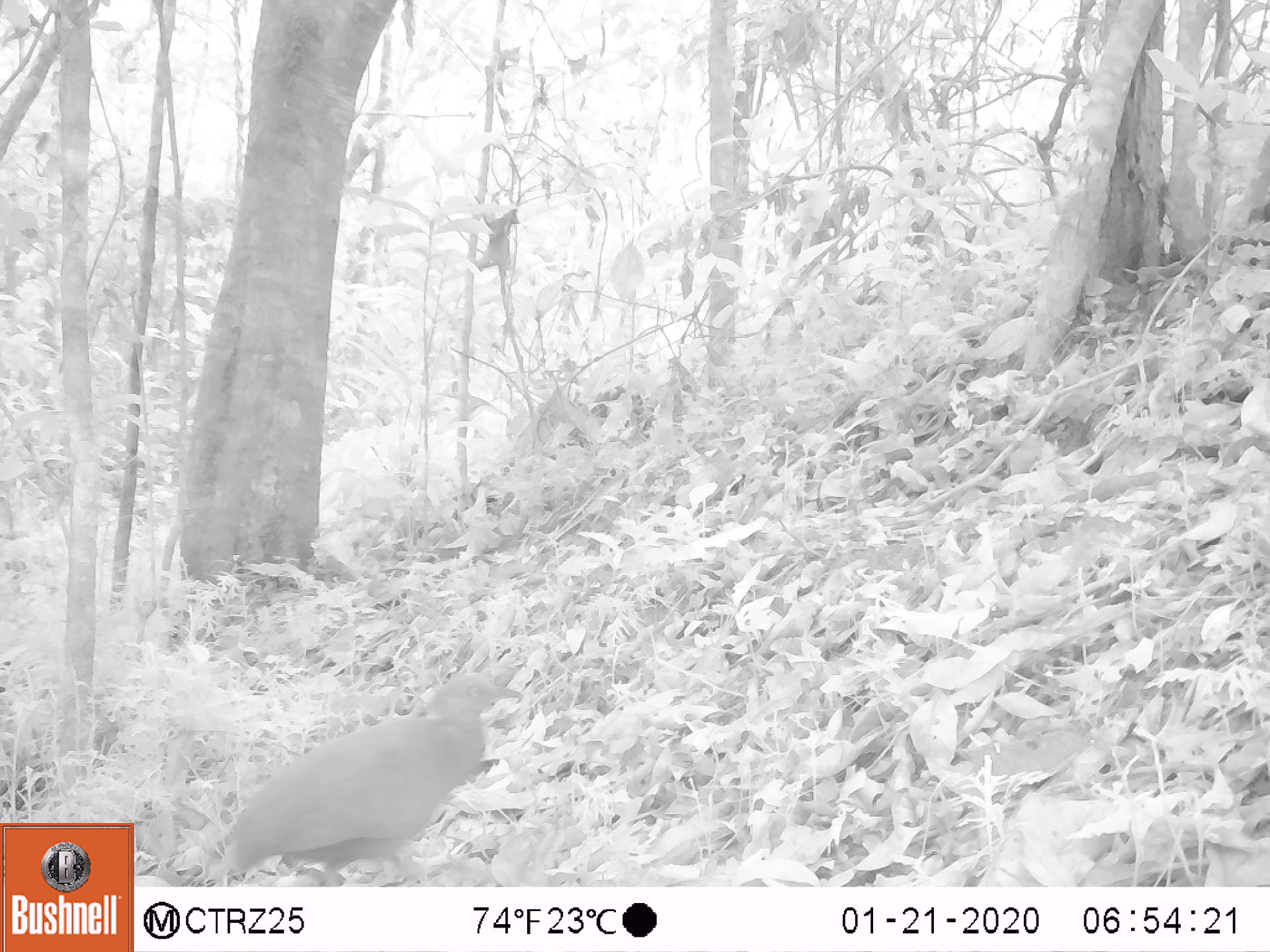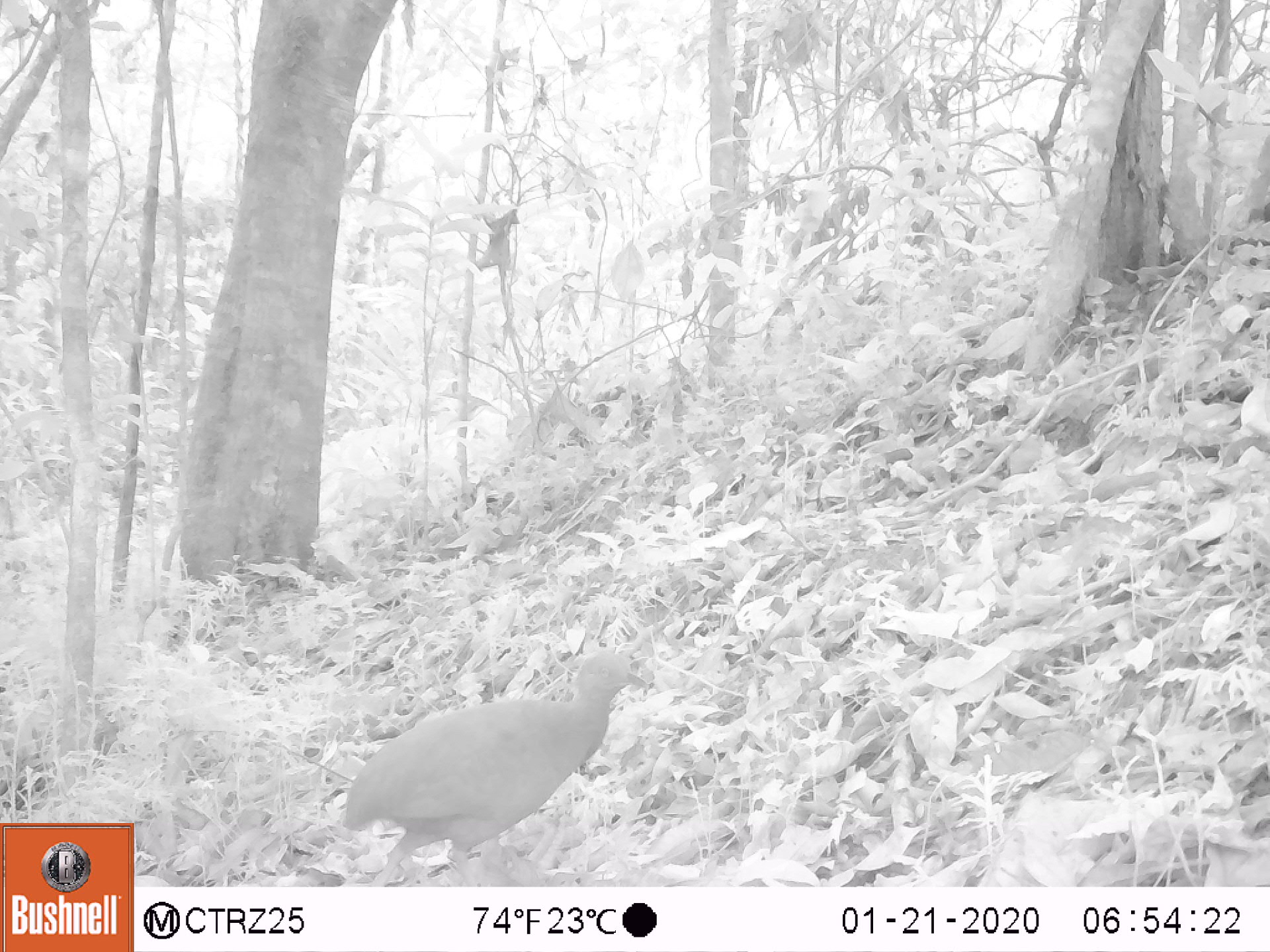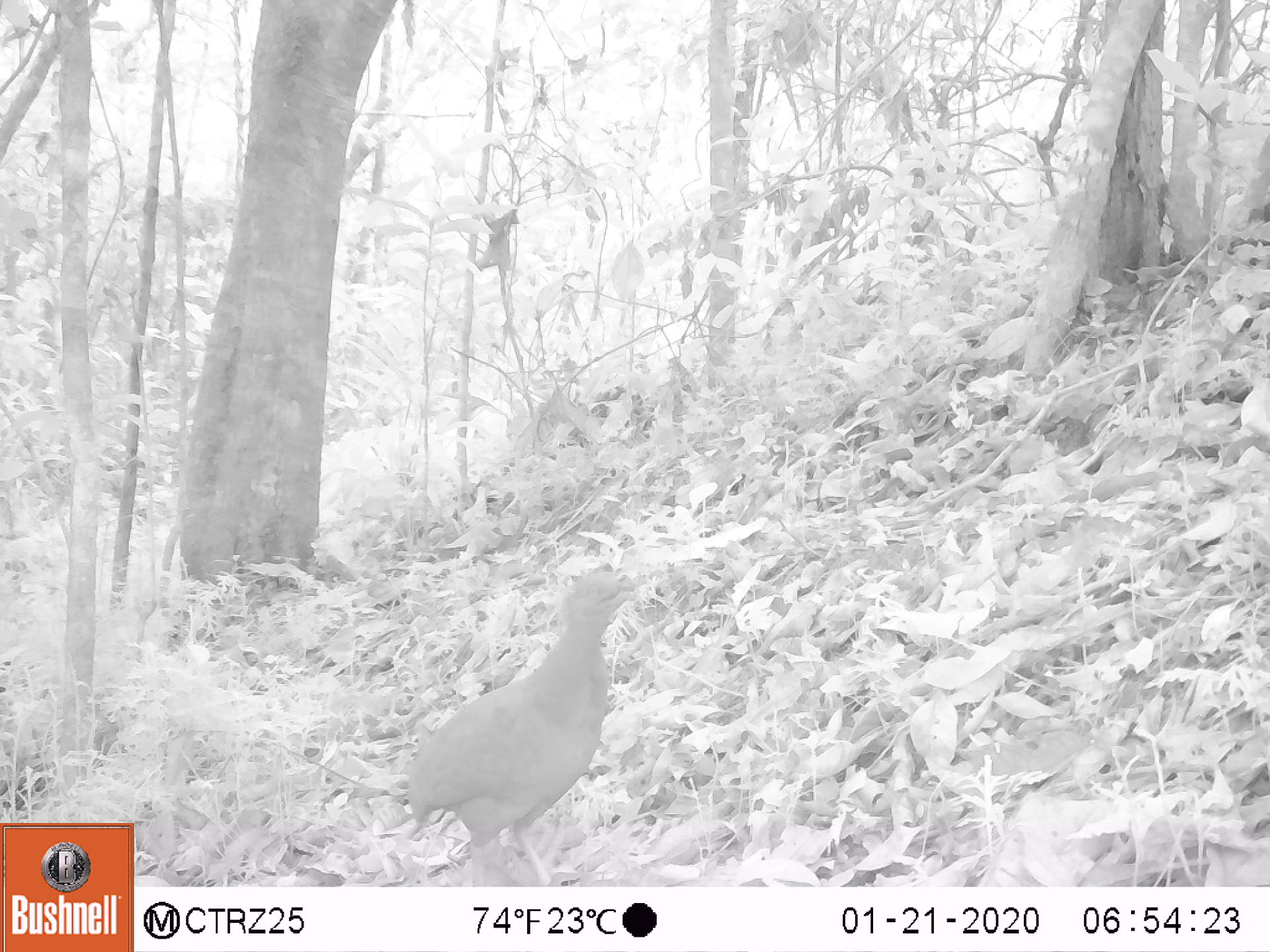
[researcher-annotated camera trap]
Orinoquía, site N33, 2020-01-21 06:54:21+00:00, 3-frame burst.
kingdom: Animalia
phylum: Chordata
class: Aves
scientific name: Aves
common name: bird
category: unknown bird